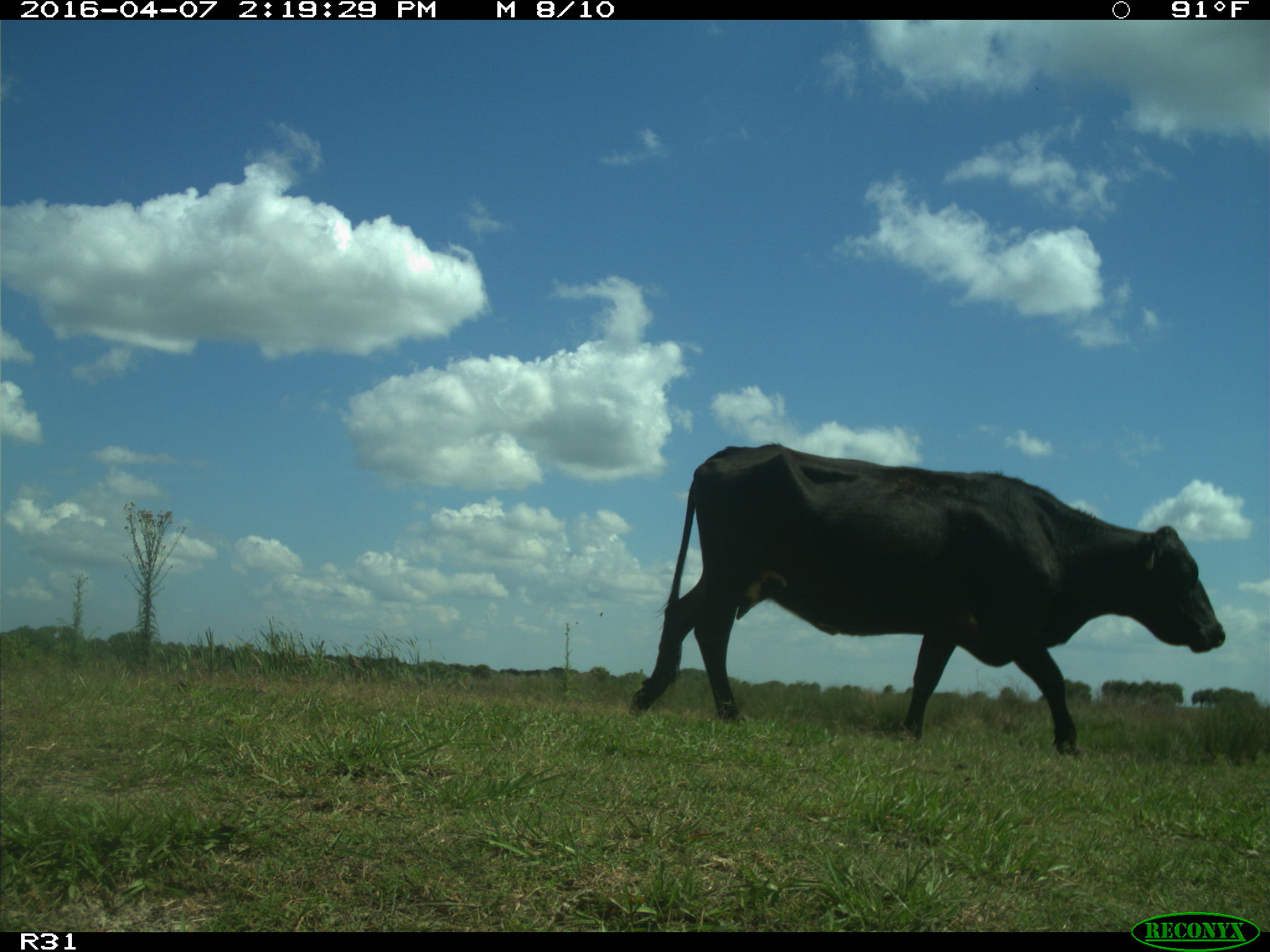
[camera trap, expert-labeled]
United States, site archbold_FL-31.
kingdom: Animalia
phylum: Chordata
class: Mammalia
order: Artiodactyla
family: Bovidae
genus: Bos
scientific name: Bos taurus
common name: domestic cow